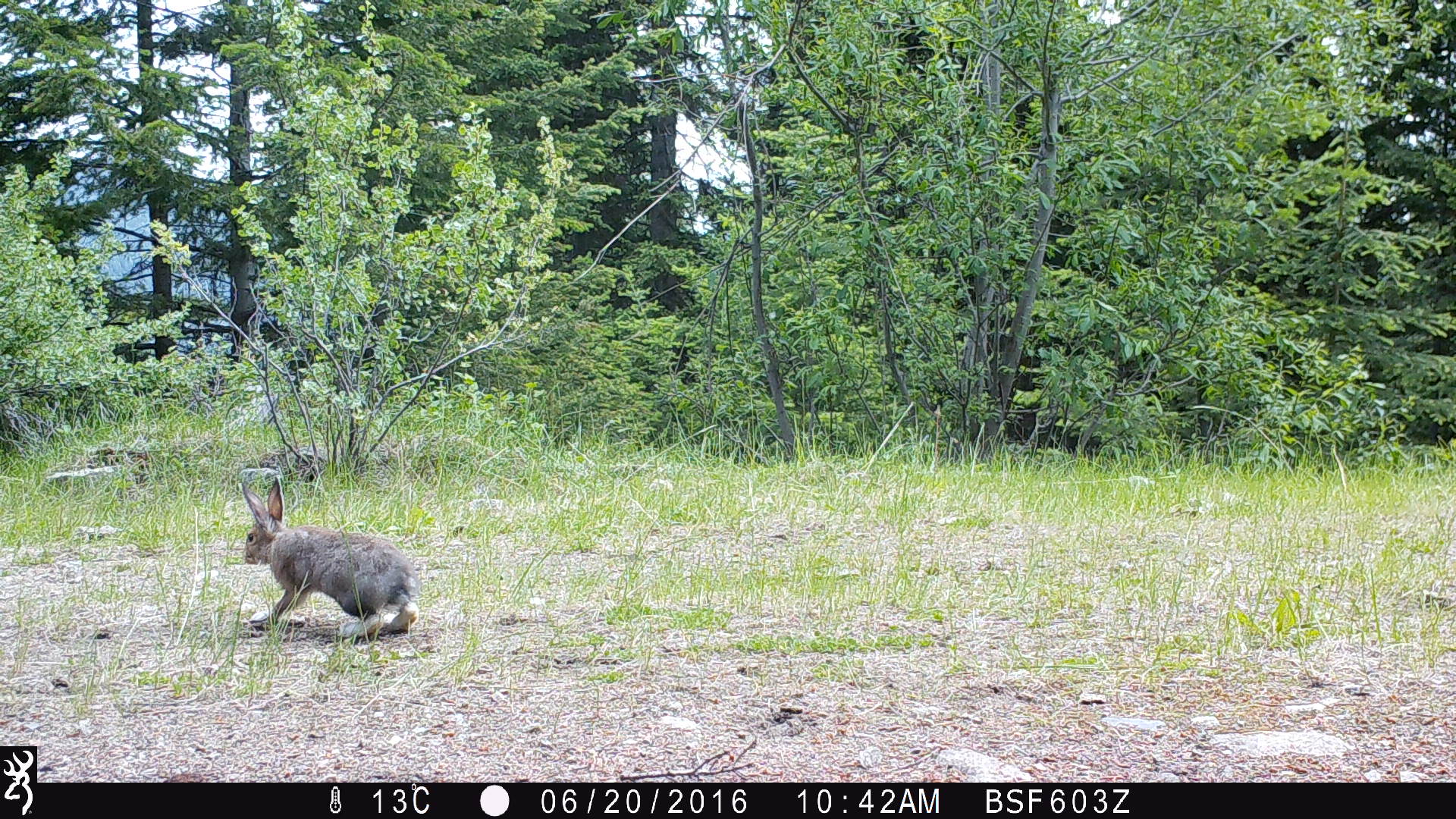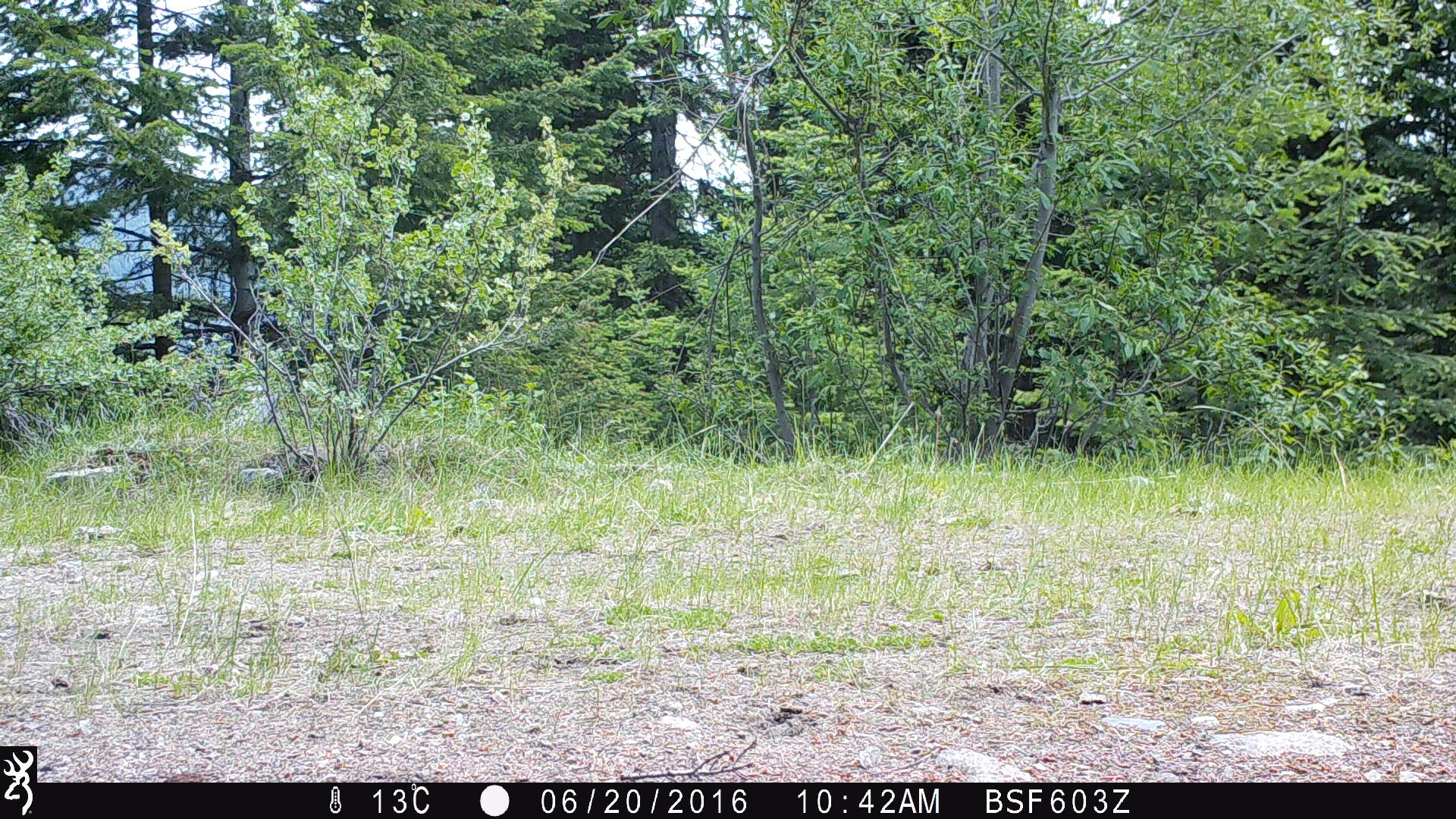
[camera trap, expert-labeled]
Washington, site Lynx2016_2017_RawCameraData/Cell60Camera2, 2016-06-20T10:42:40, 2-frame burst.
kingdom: Animalia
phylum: Chordata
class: Mammalia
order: Lagomorpha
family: Leporidae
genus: Lepus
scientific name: Lepus americanus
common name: snowshoe hare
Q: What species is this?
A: Lepus americanus (snowshoe hare).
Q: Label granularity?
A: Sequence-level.